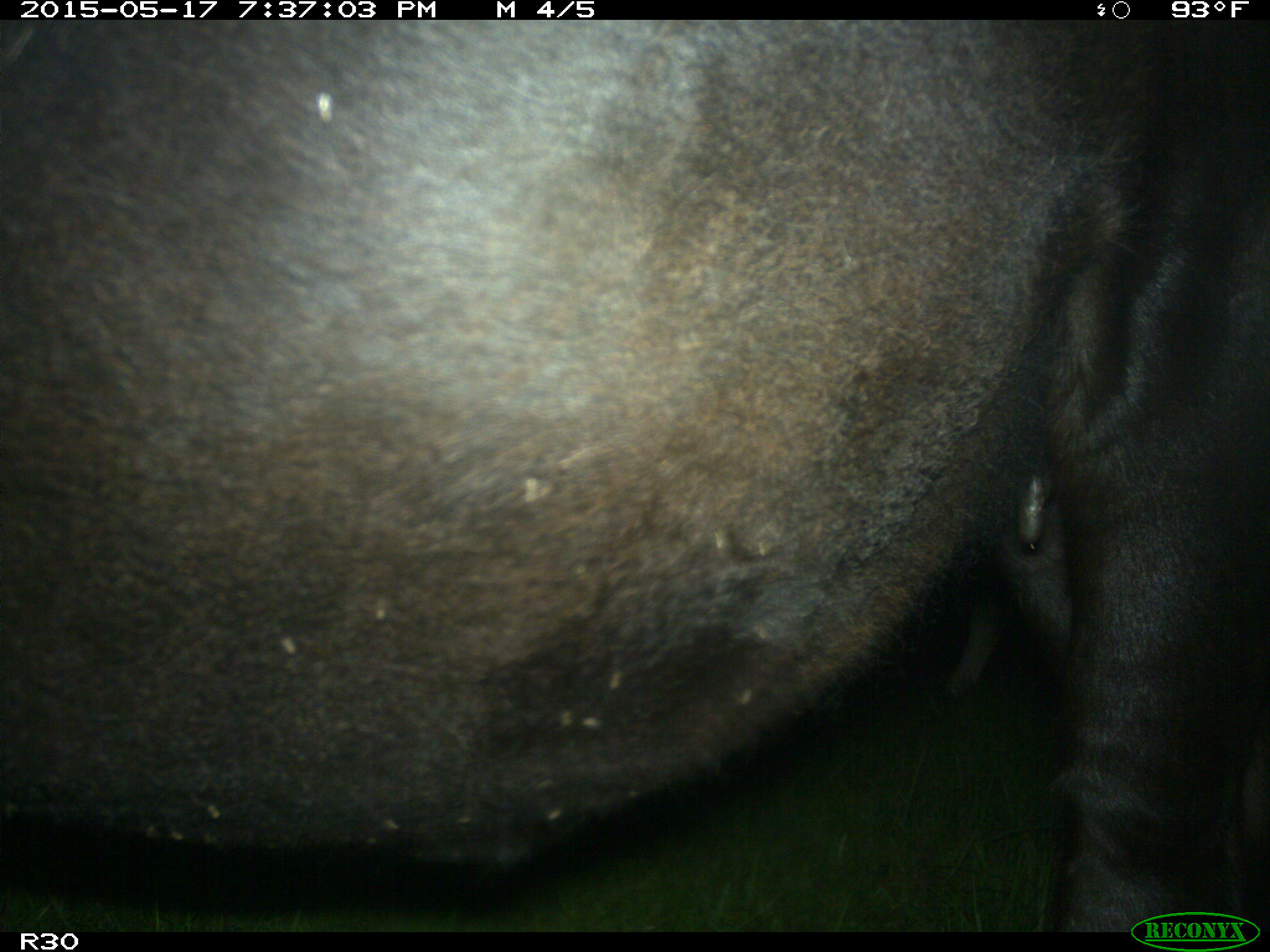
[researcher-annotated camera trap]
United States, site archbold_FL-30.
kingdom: Animalia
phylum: Chordata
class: Mammalia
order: Artiodactyla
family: Bovidae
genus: Bos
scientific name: Bos taurus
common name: domestic cow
Bos taurus (domestic cow).